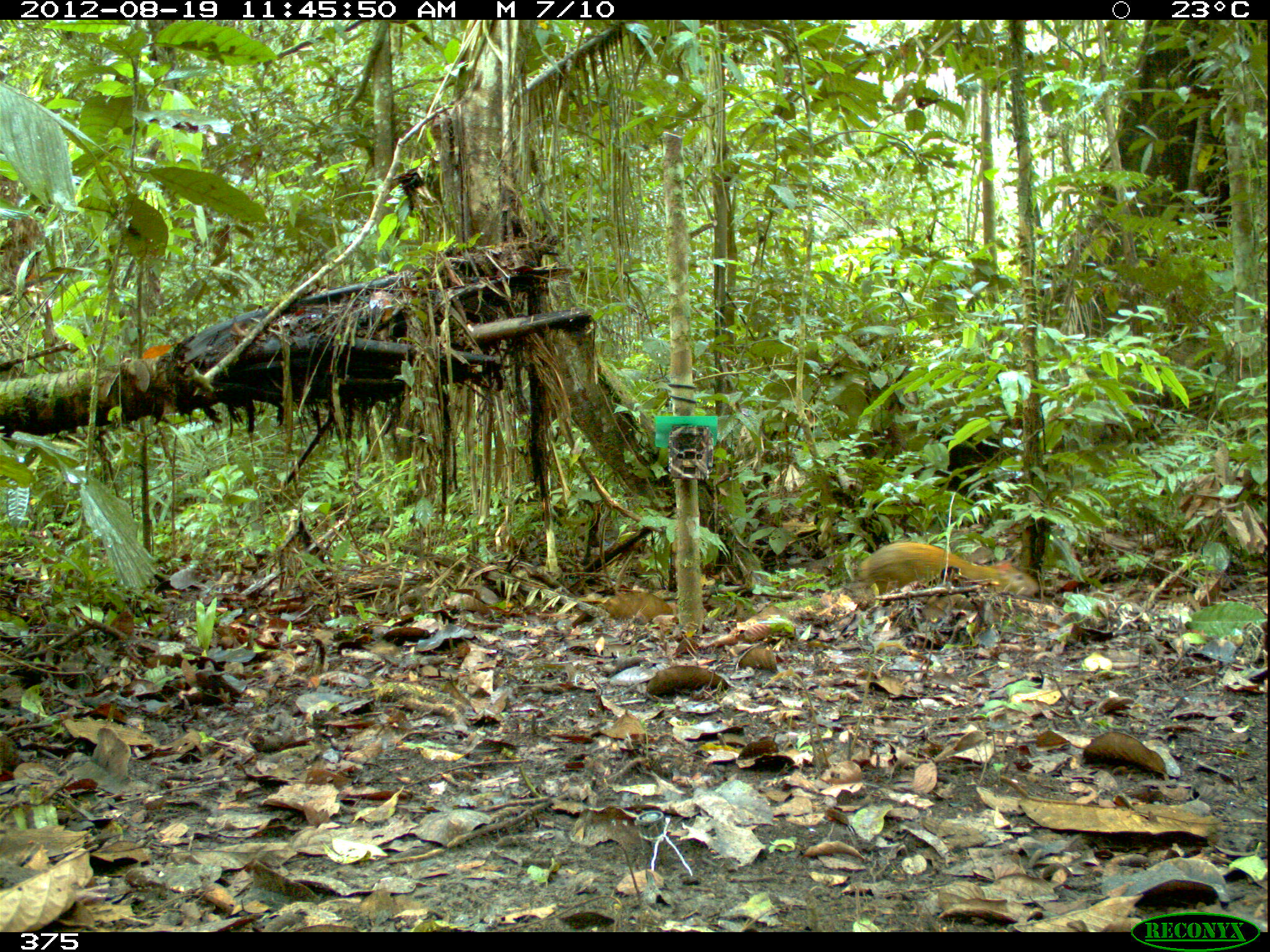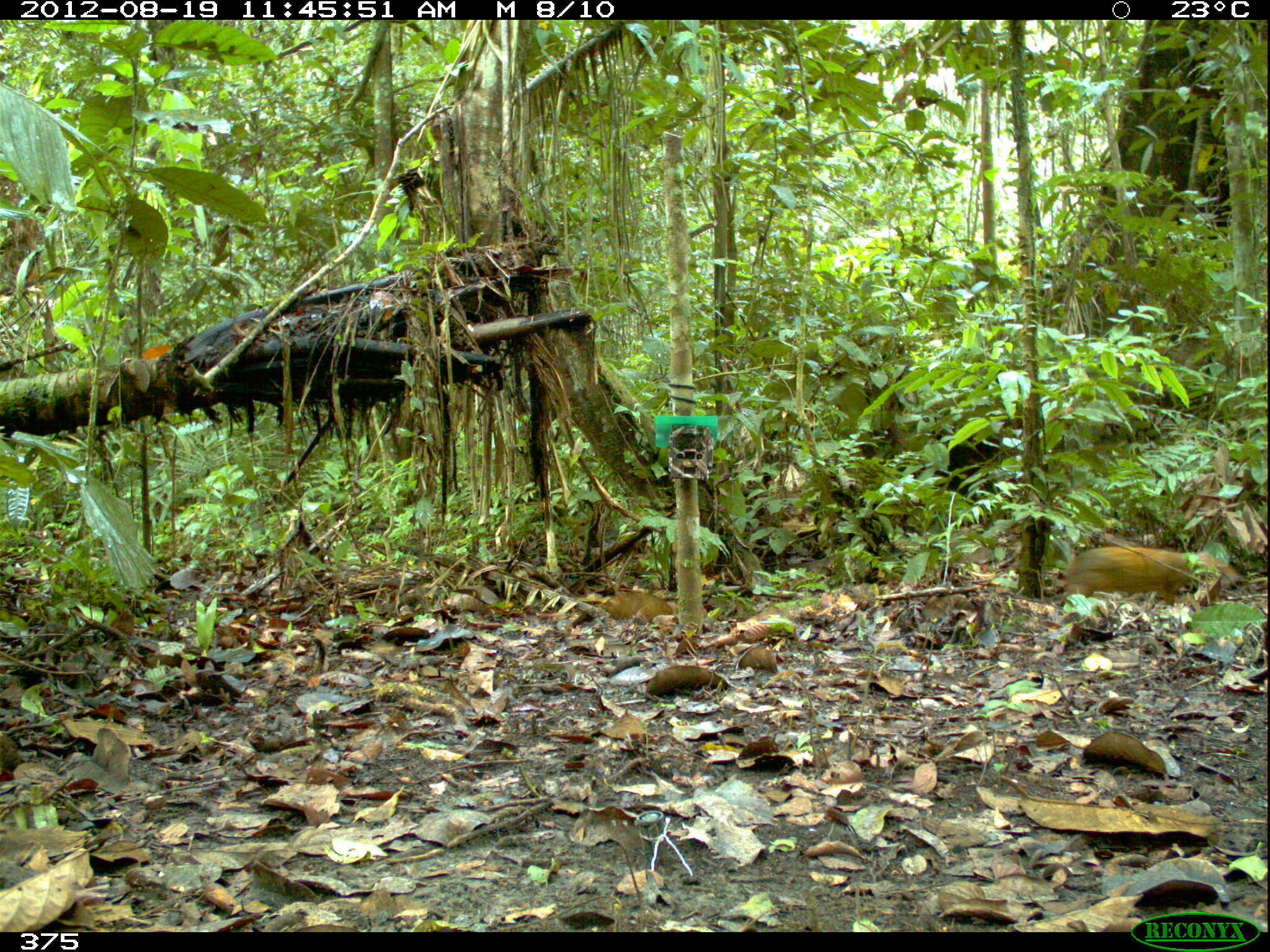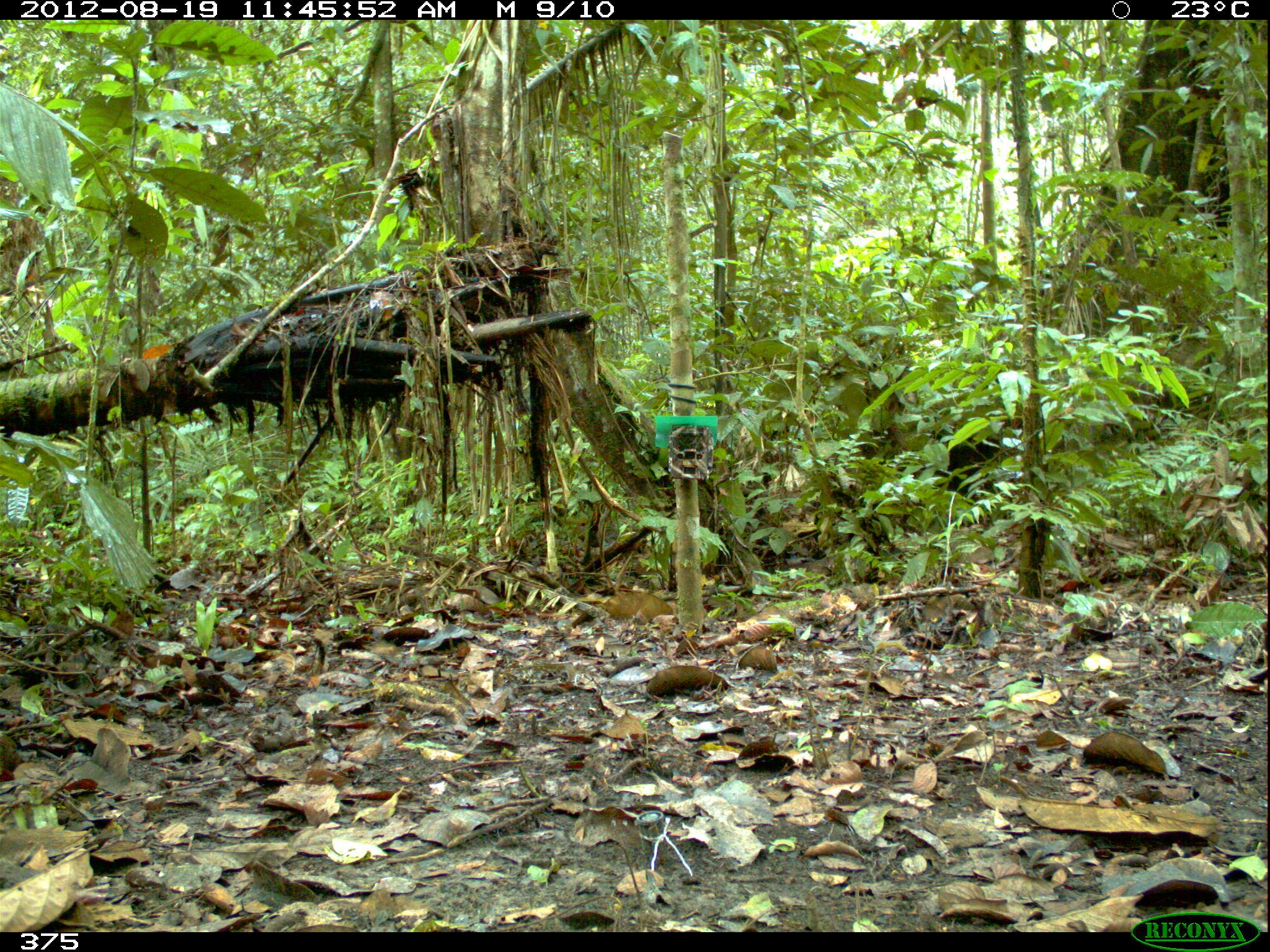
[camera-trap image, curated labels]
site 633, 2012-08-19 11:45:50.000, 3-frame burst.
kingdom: Animalia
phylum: Chordata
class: Mammalia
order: Rodentia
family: Dasyproctidae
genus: Dasyprocta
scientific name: Dasyprocta punctata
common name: central american agouti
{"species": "Dasyprocta punctata (central american agouti)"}